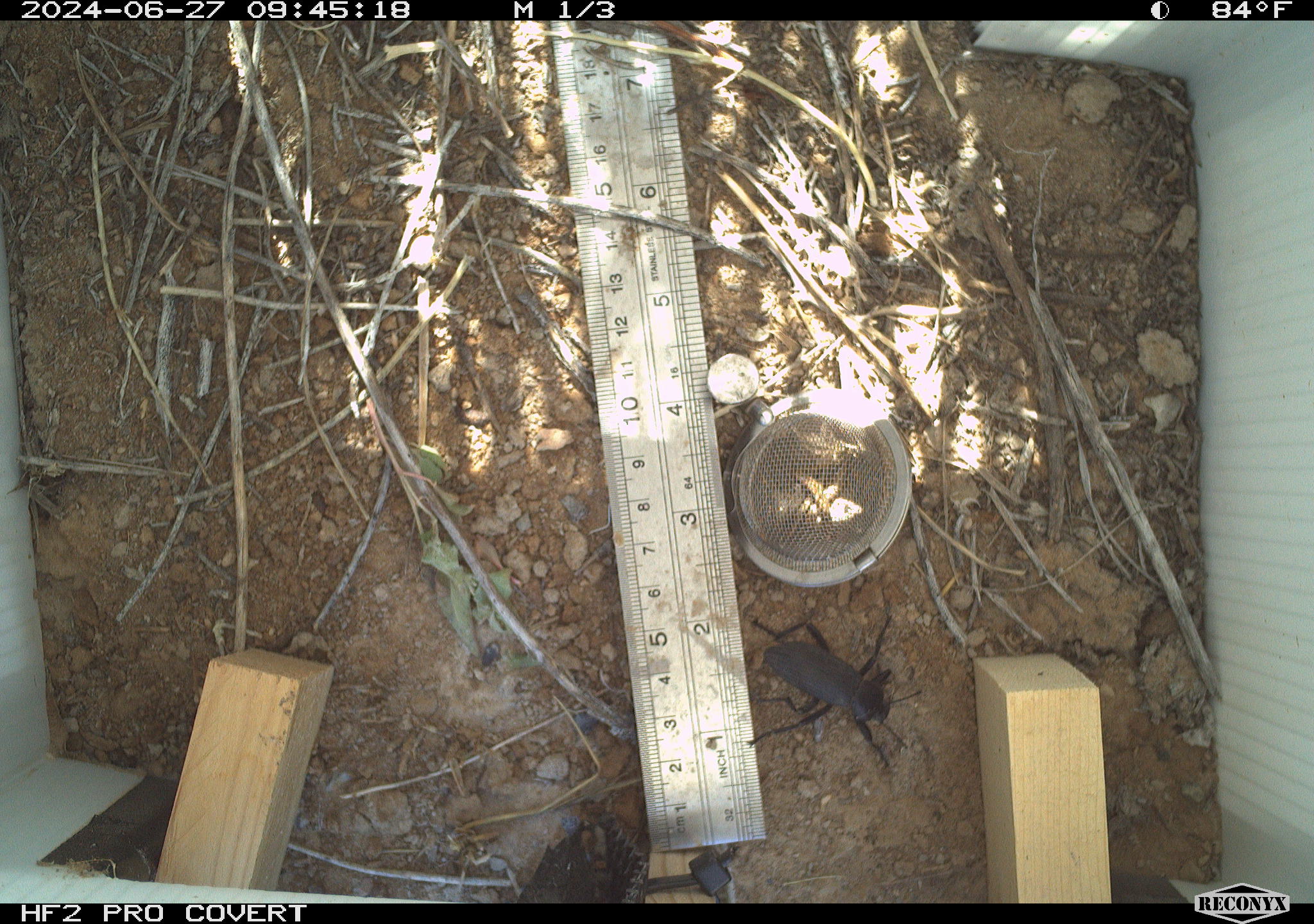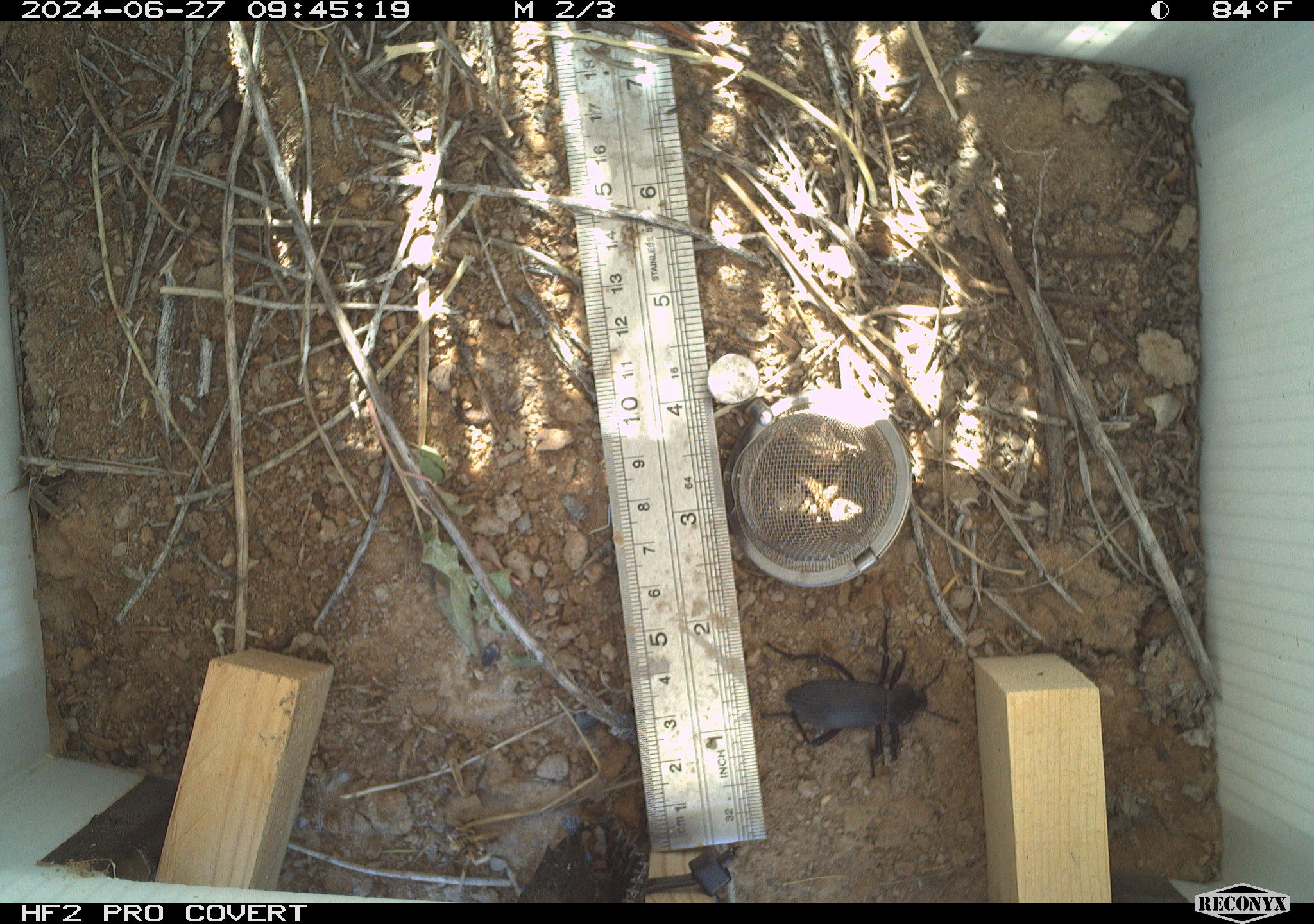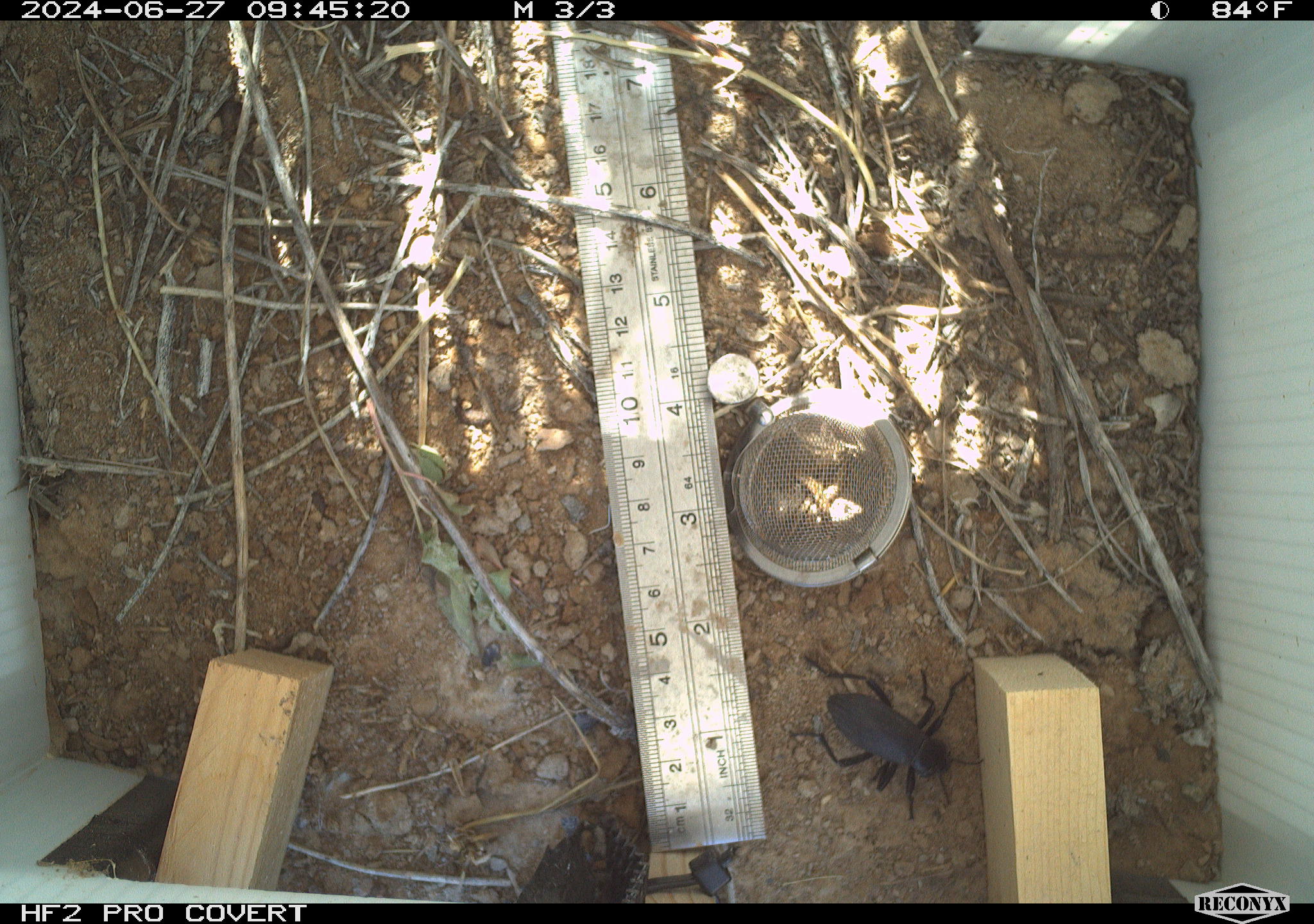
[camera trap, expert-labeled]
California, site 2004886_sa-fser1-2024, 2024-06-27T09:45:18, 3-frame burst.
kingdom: Animalia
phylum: Arthropoda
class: Insecta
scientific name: Insecta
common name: insect